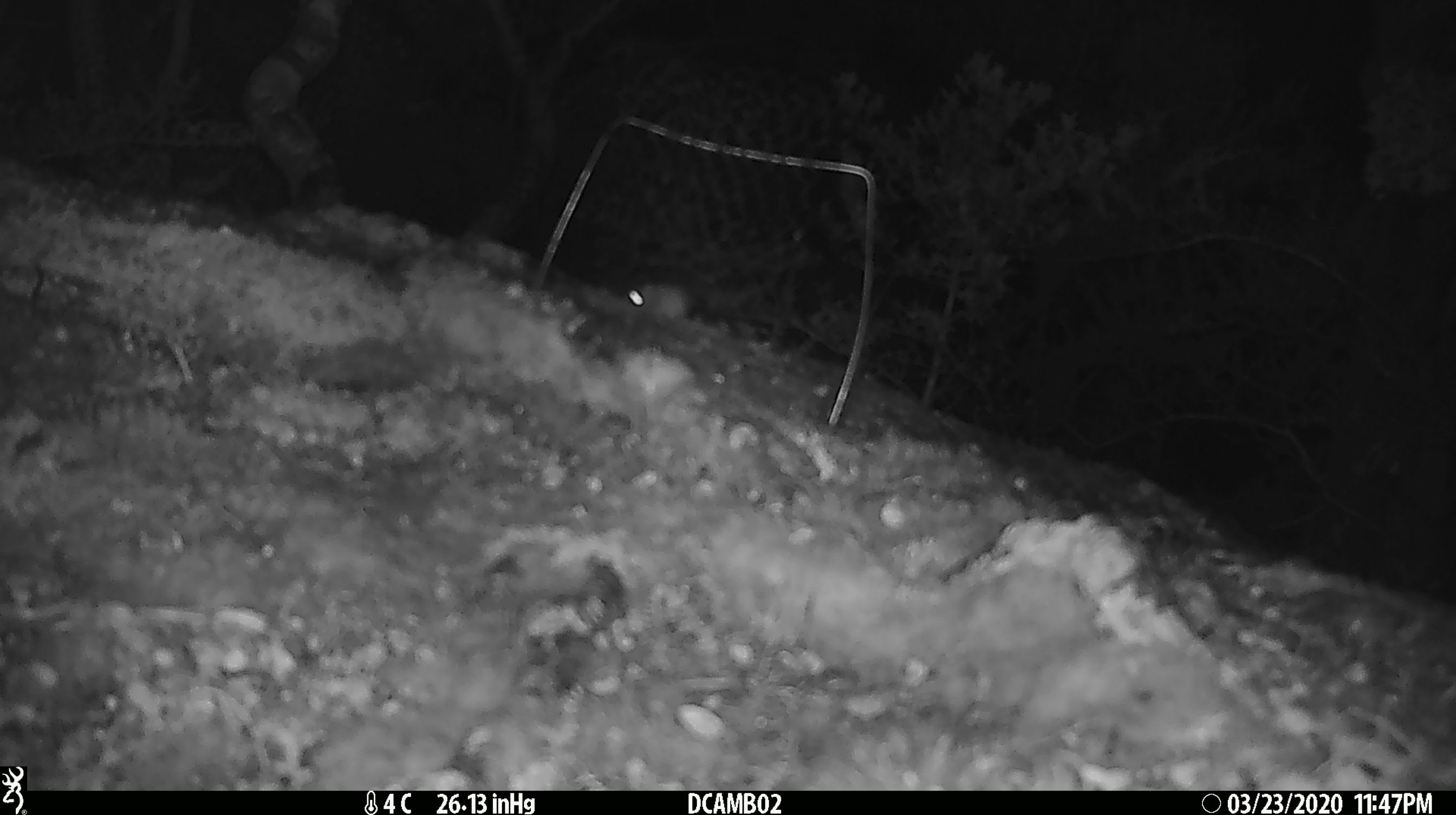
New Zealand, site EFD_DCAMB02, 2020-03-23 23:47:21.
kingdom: Animalia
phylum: Chordata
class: Mammalia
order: Rodentia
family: Muridae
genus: Mus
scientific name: Mus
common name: mouse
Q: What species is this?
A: Mouse (Mus).